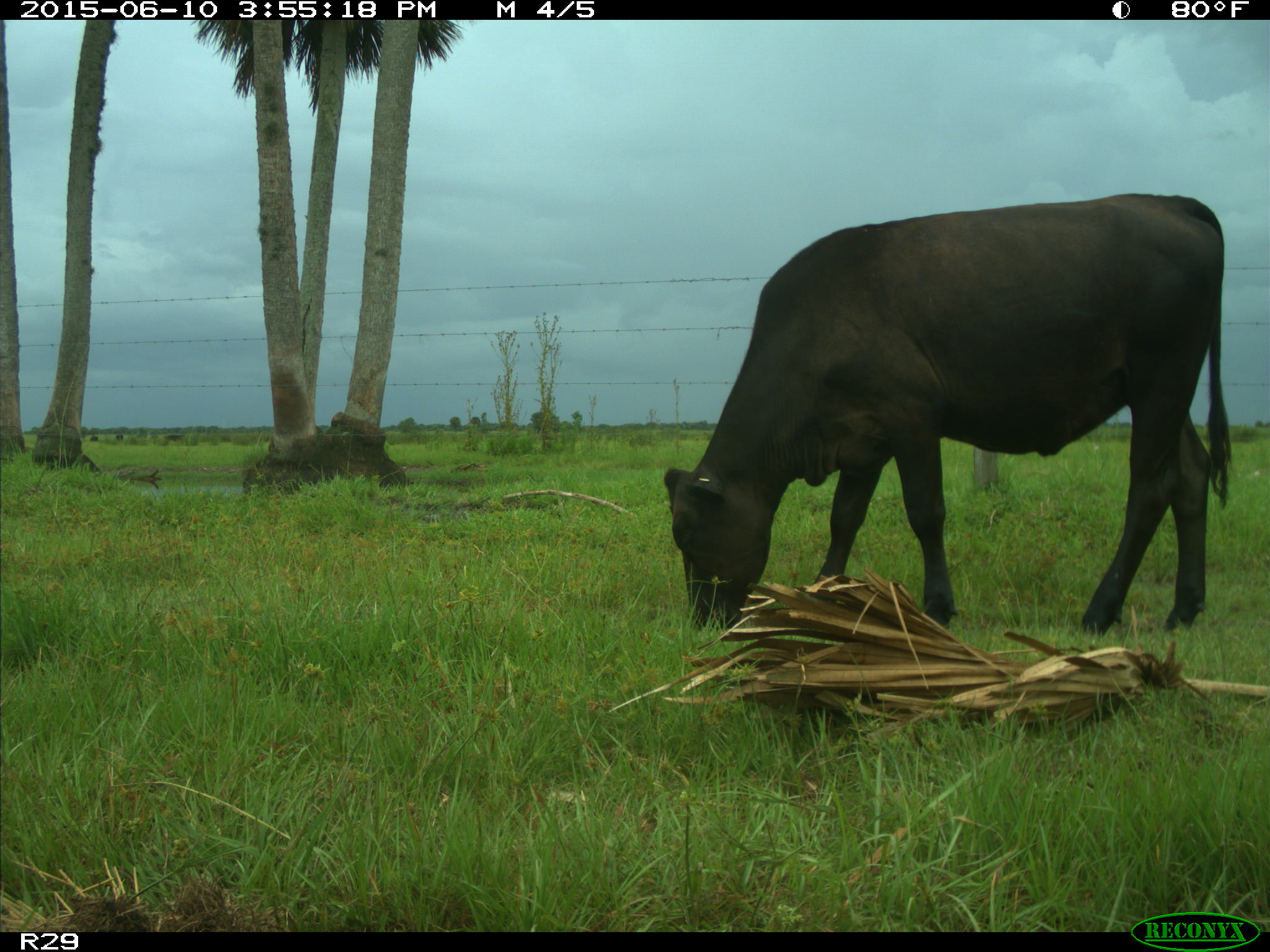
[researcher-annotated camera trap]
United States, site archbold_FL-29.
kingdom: Animalia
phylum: Chordata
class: Mammalia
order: Artiodactyla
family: Bovidae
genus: Bos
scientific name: Bos taurus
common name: domestic cow